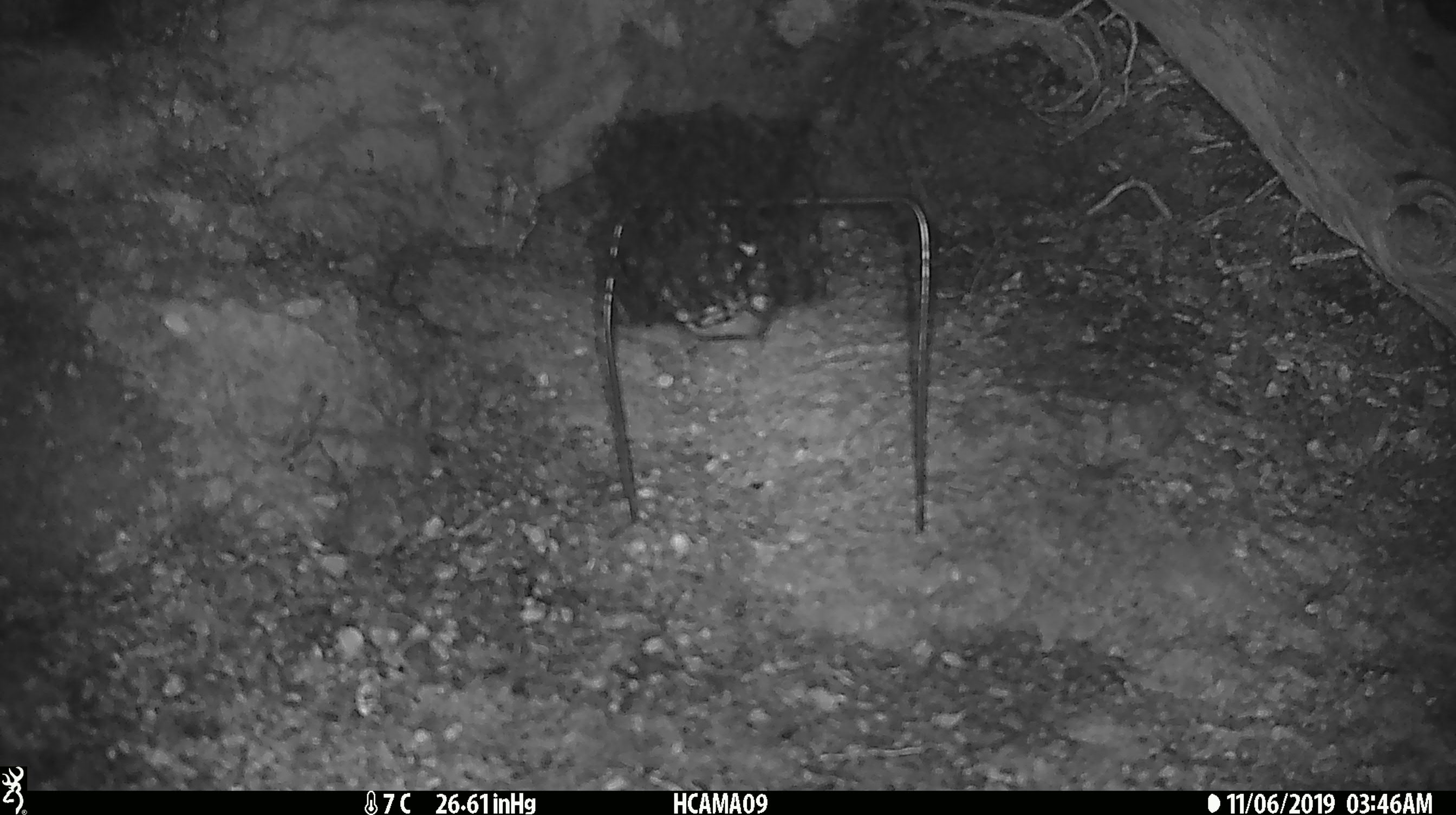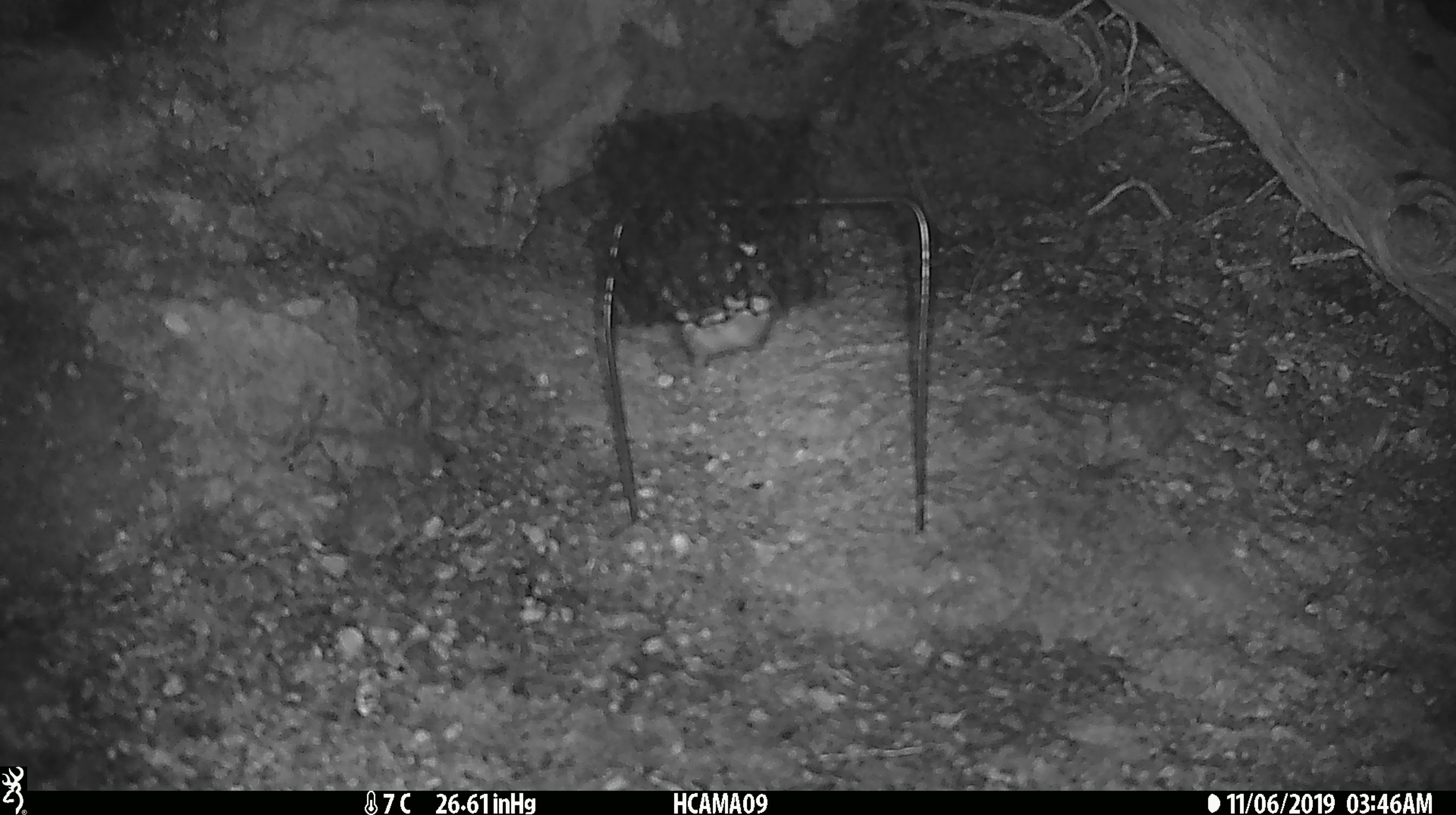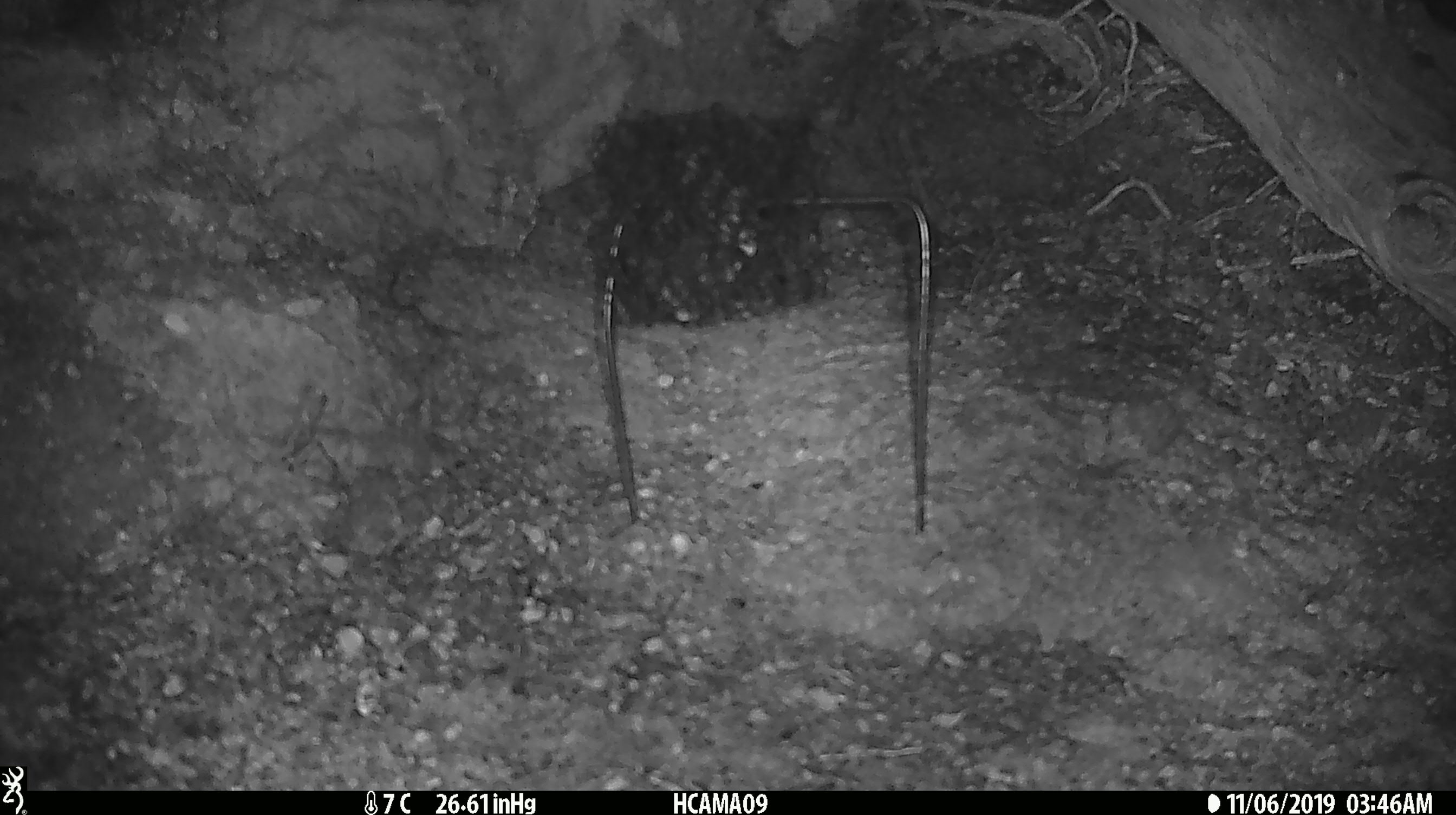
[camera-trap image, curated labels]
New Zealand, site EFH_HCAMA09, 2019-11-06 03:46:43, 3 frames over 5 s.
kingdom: Animalia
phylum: Chordata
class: Mammalia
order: Rodentia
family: Muridae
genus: Mus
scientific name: Mus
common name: mouse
Mouse (Mus).